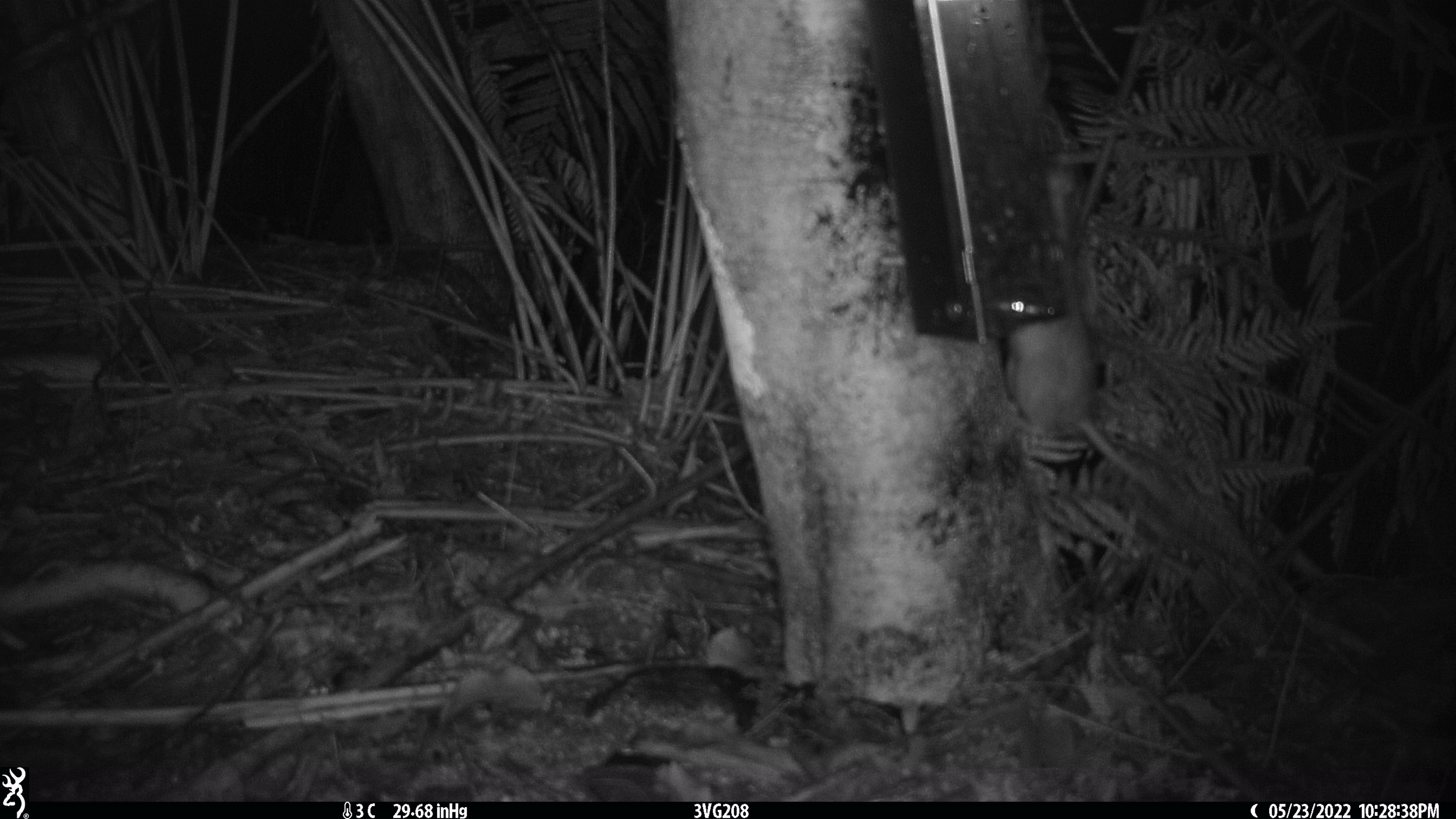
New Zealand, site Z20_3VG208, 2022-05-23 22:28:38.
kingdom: Animalia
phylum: Chordata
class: Mammalia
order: Rodentia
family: Muridae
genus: Rattus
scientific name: Rattus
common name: rat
Rat (Rattus).